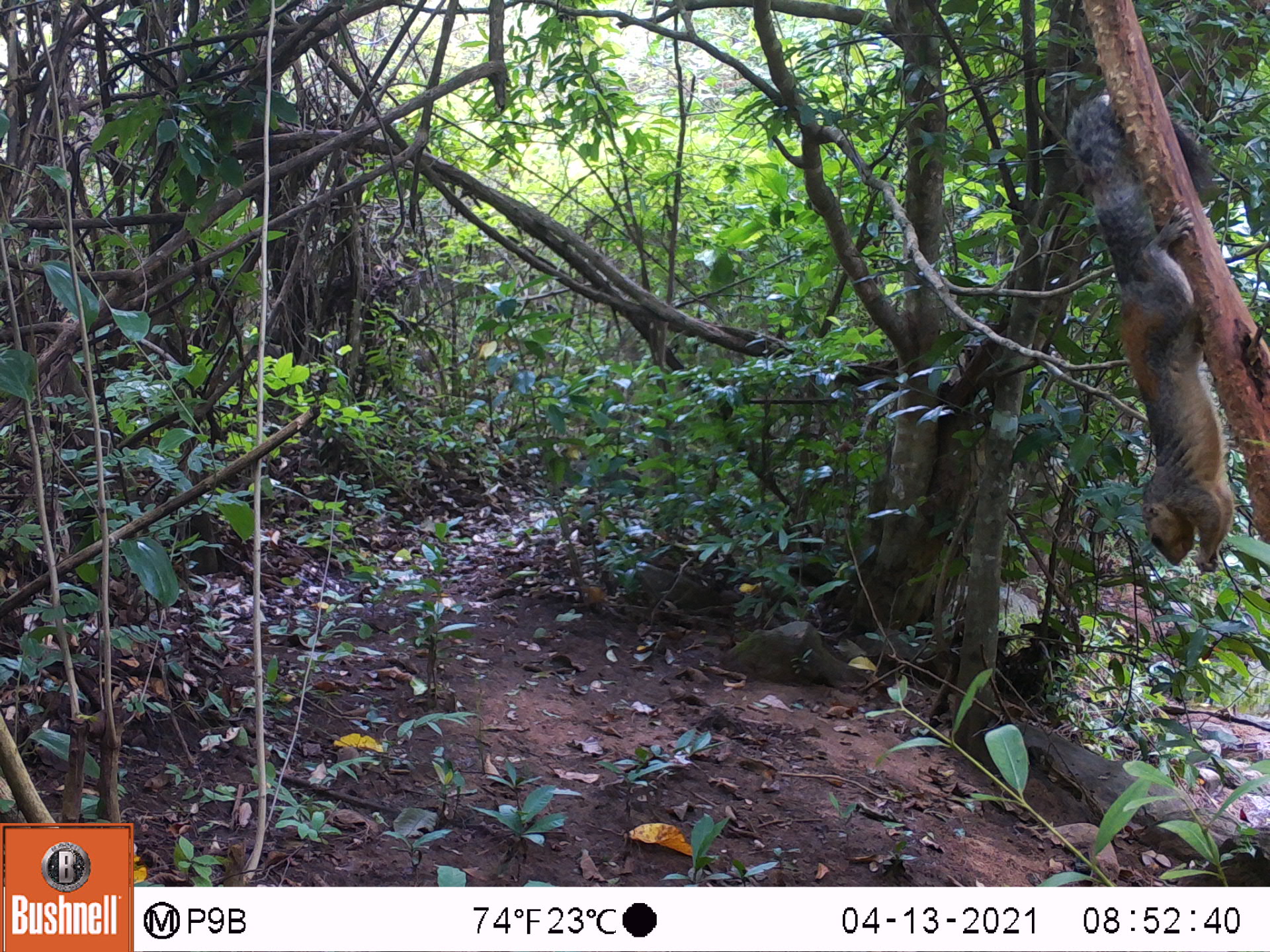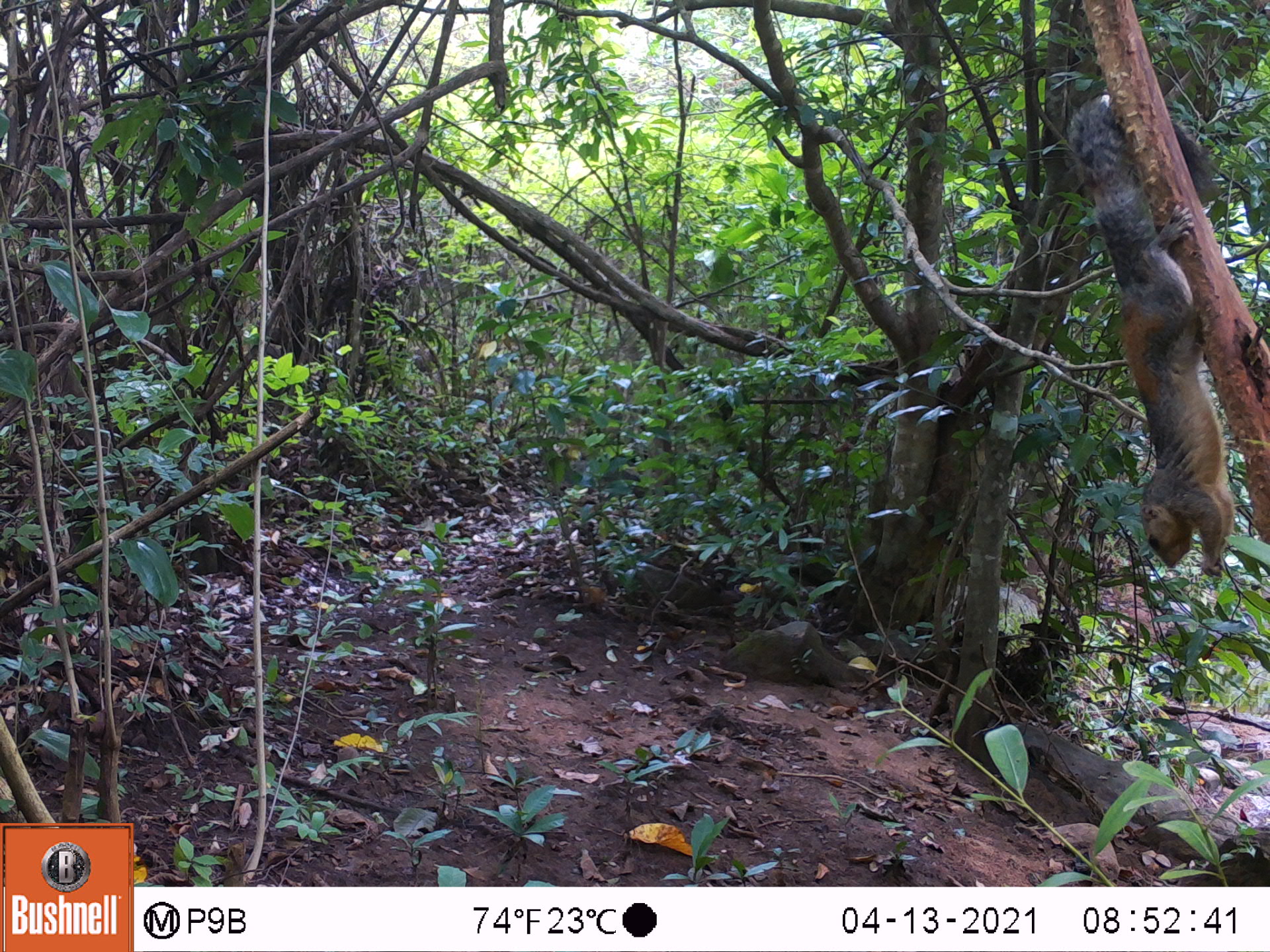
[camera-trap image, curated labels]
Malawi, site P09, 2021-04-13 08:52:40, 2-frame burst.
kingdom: Animalia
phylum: Chordata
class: Mammalia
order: Rodentia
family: Sciuridae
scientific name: Sciuridae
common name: squirrel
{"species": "squirrel (Sciuridae)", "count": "1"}